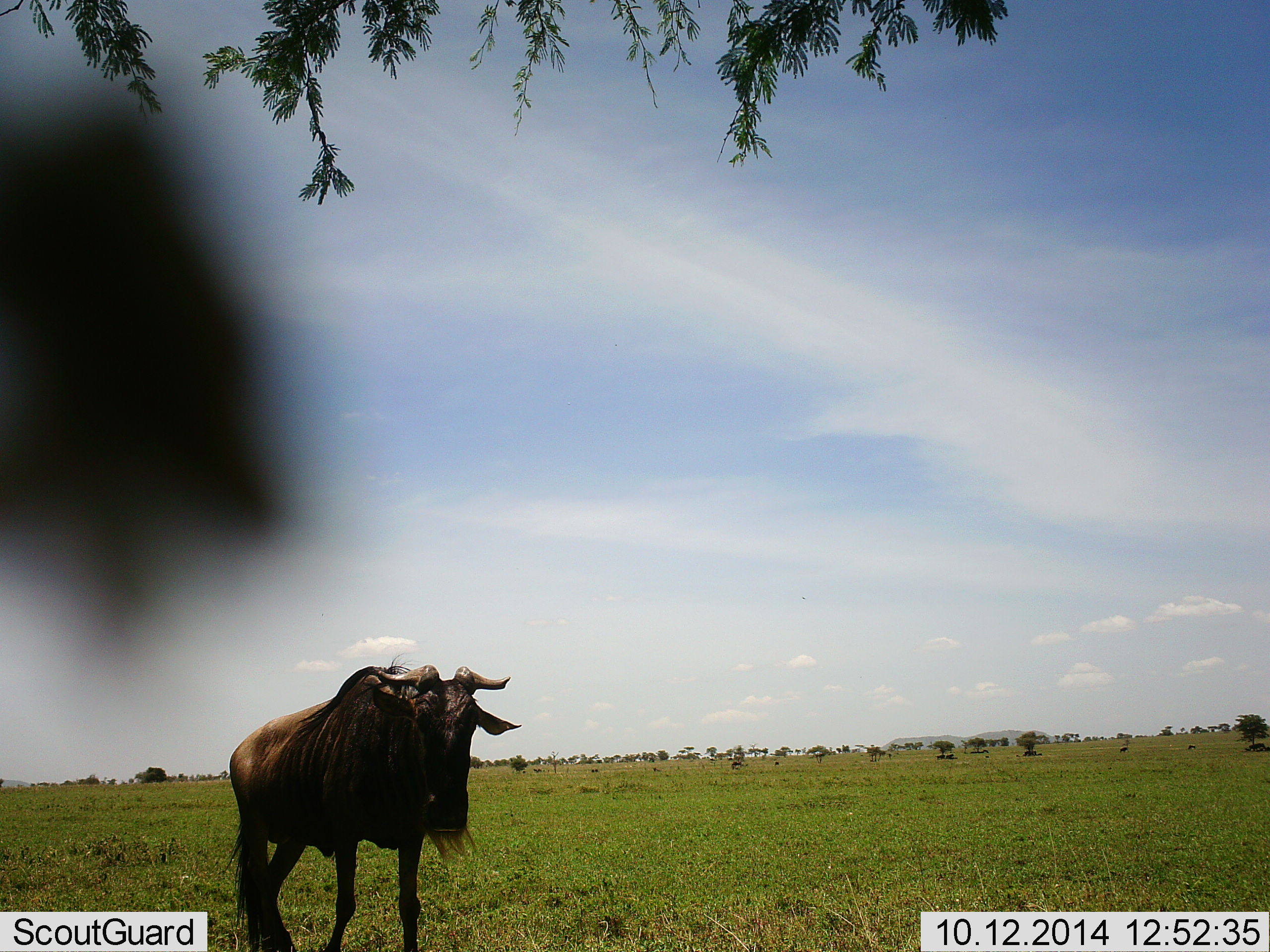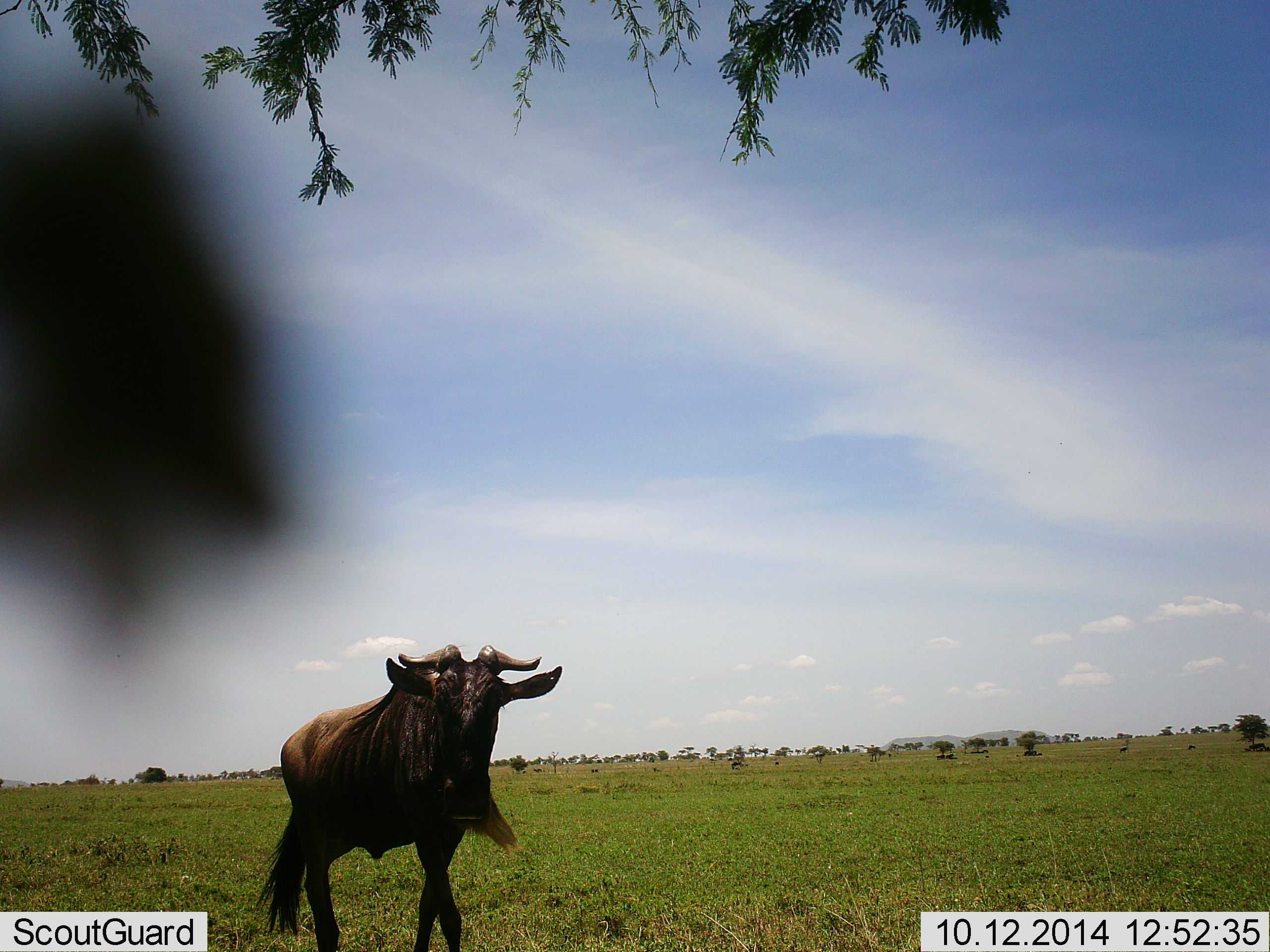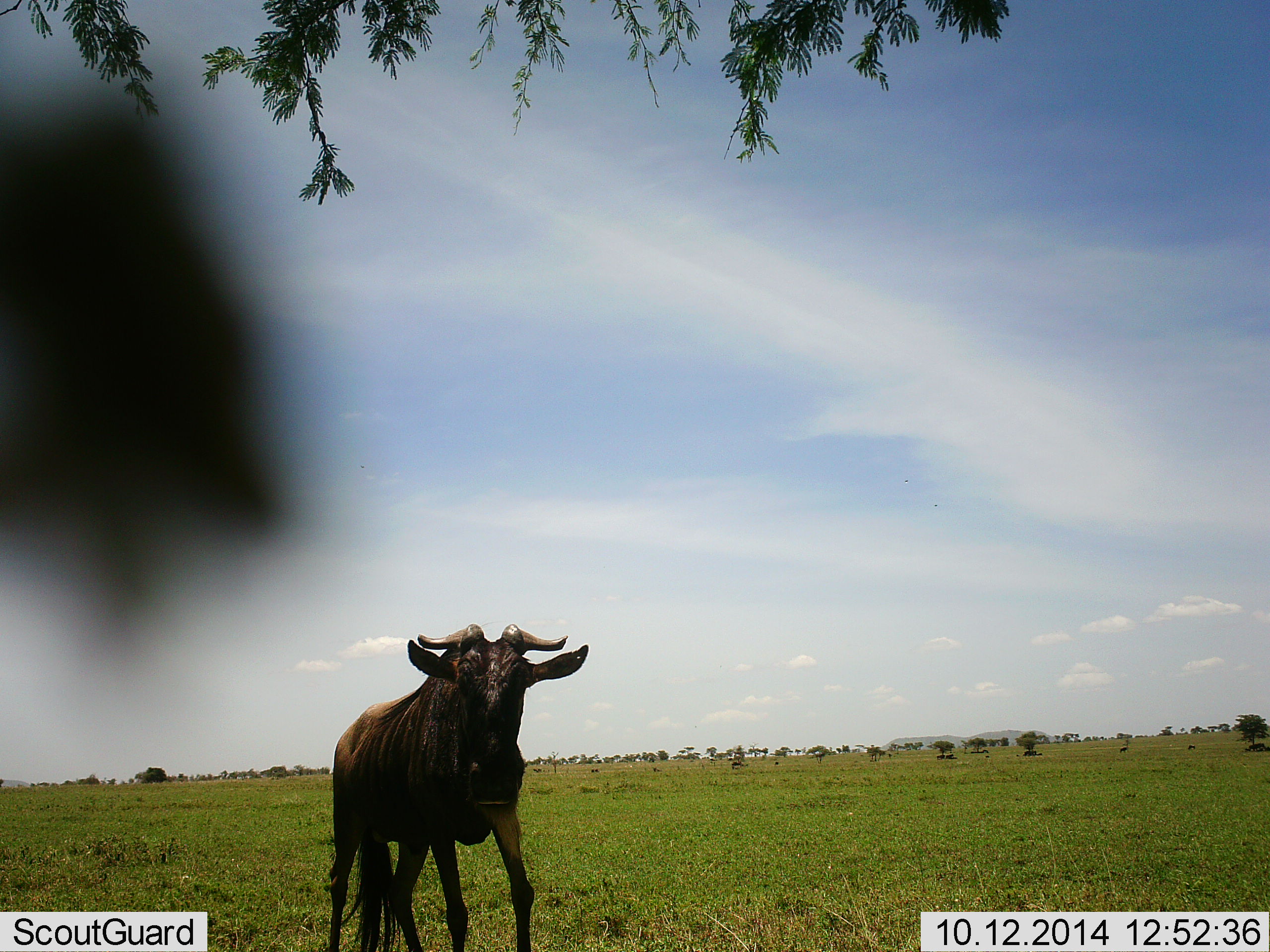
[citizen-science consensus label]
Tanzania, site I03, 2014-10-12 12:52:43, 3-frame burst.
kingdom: Animalia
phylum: Chordata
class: Mammalia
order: Artiodactyla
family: Bovidae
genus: Connochaetes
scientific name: Connochaetes taurinus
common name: blue wildebeest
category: wildebeest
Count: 1.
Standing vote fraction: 20%.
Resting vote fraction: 0%.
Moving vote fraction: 80%.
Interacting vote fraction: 0%.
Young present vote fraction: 0%.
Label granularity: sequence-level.